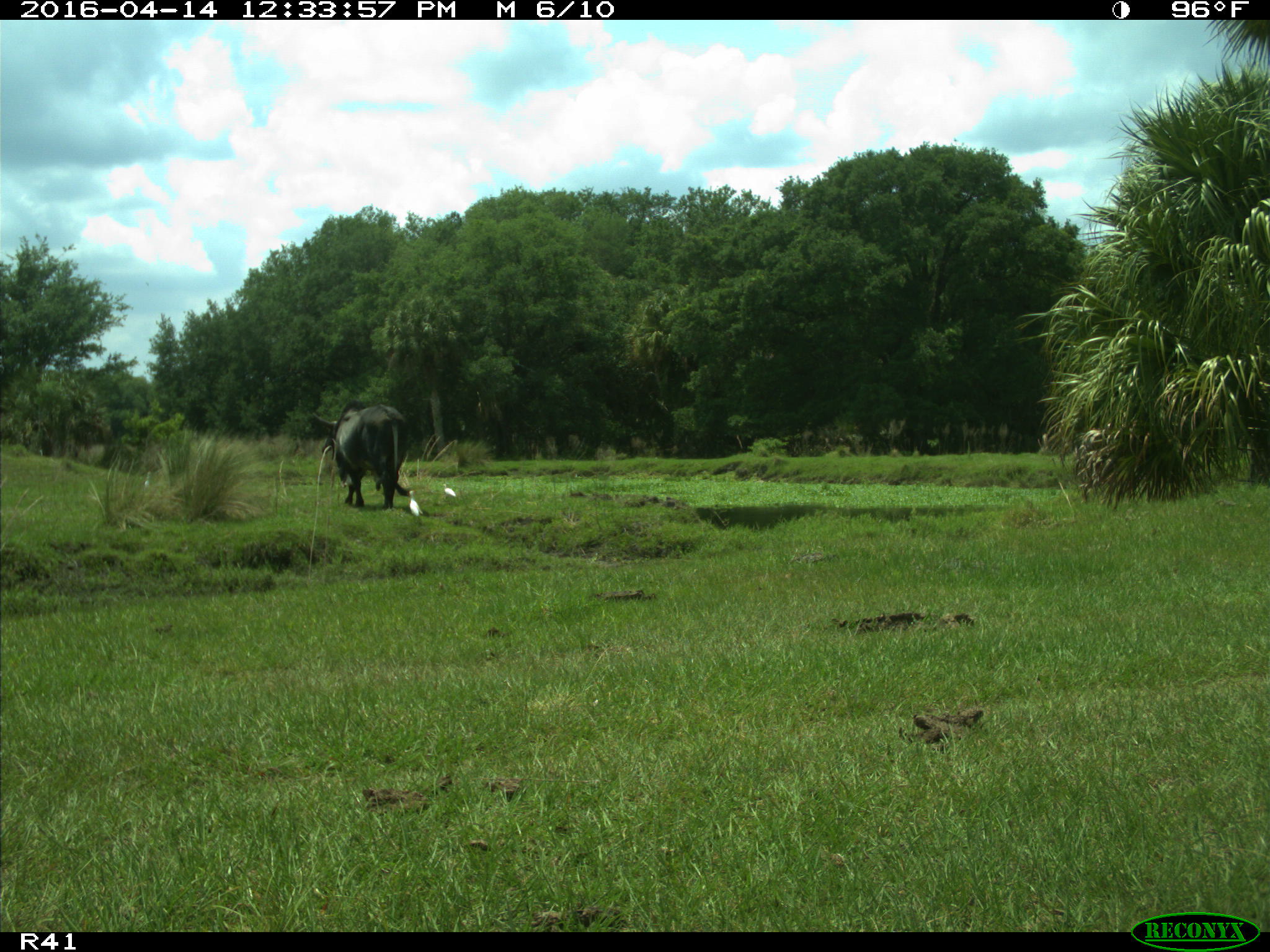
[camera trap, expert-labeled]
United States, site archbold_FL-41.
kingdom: Animalia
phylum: Chordata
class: Mammalia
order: Artiodactyla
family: Bovidae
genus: Bos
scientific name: Bos taurus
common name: domestic cow